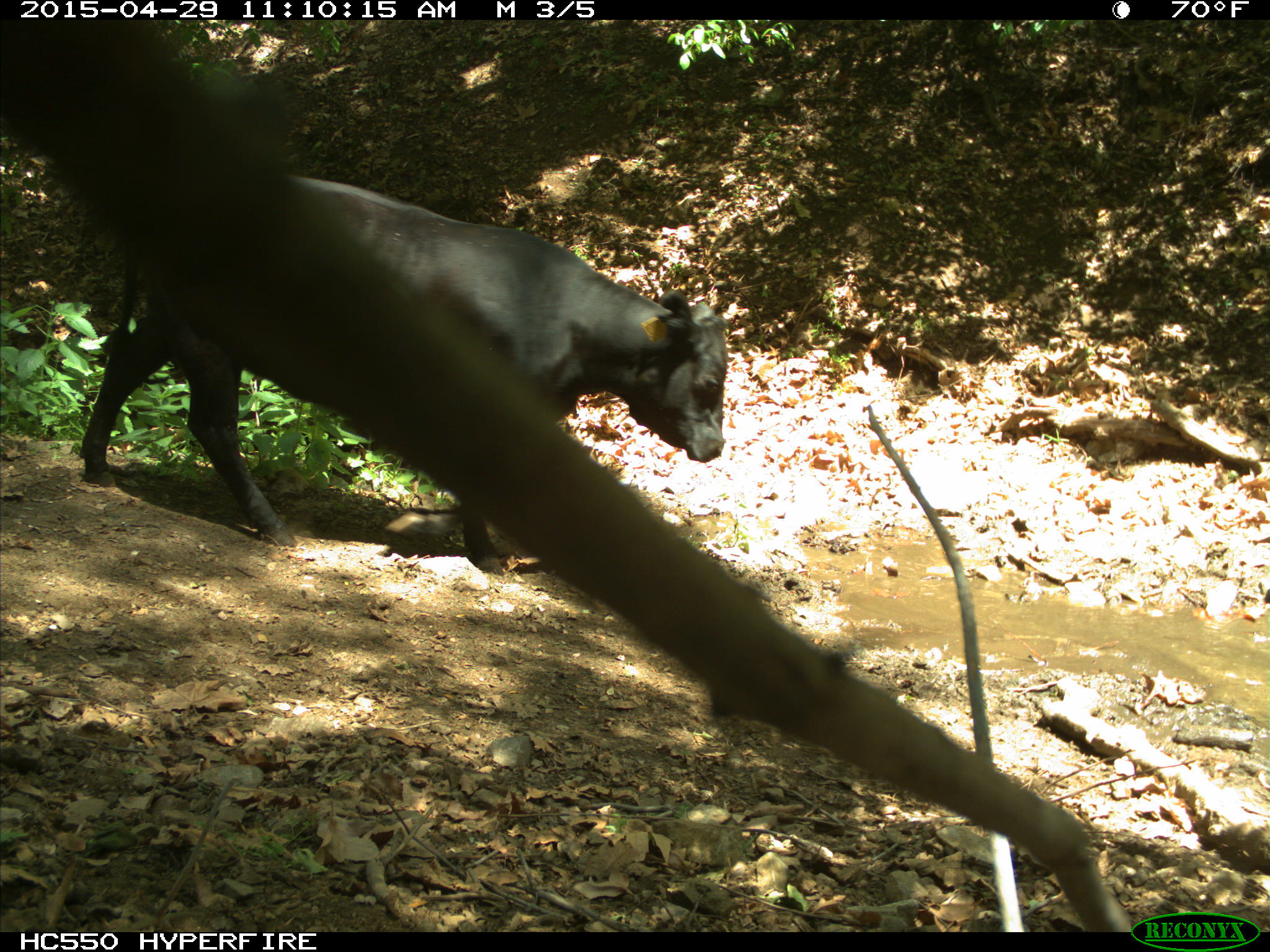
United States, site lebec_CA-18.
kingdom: Animalia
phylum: Chordata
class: Mammalia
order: Artiodactyla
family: Bovidae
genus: Bos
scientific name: Bos taurus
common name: domestic cow